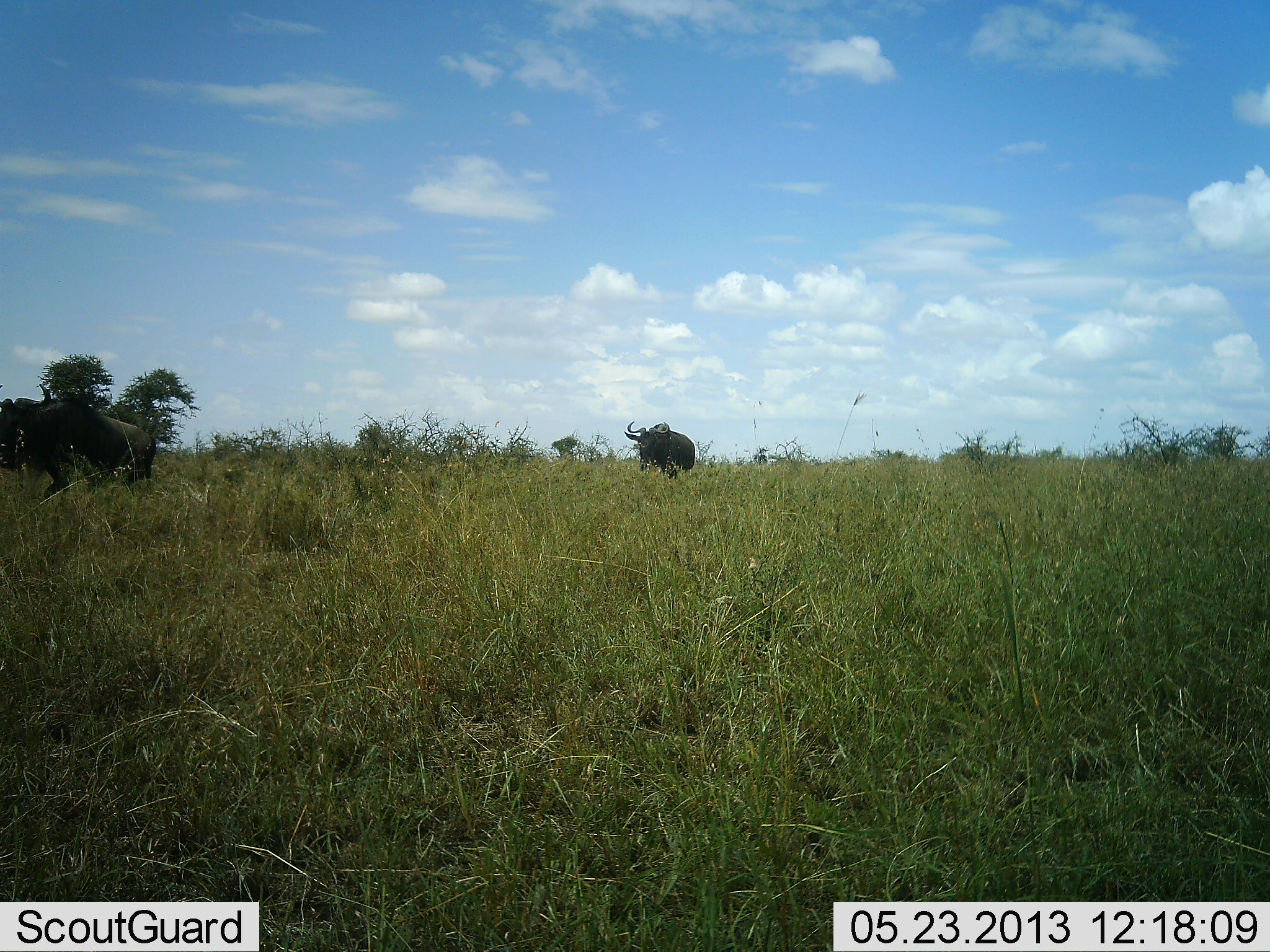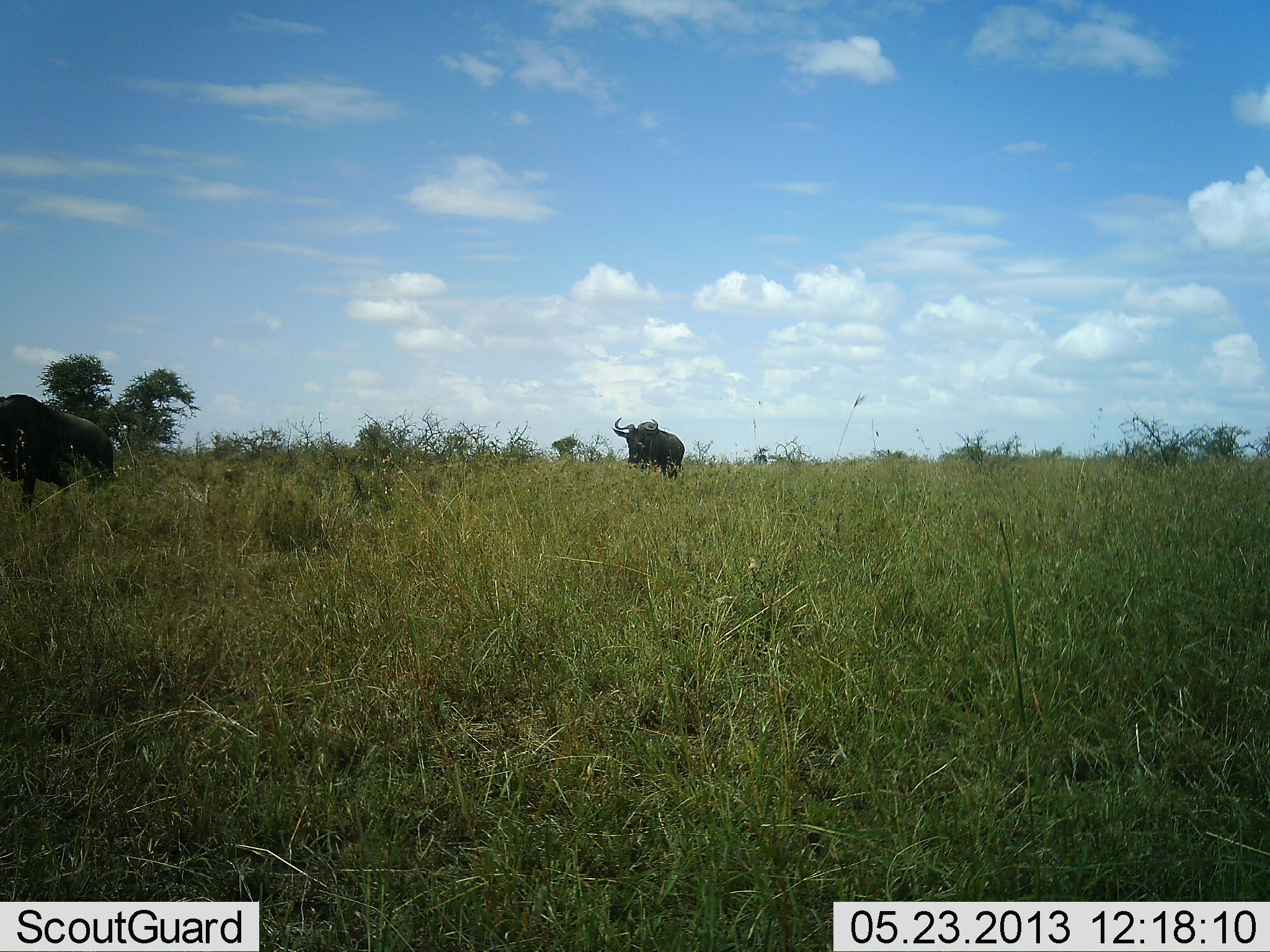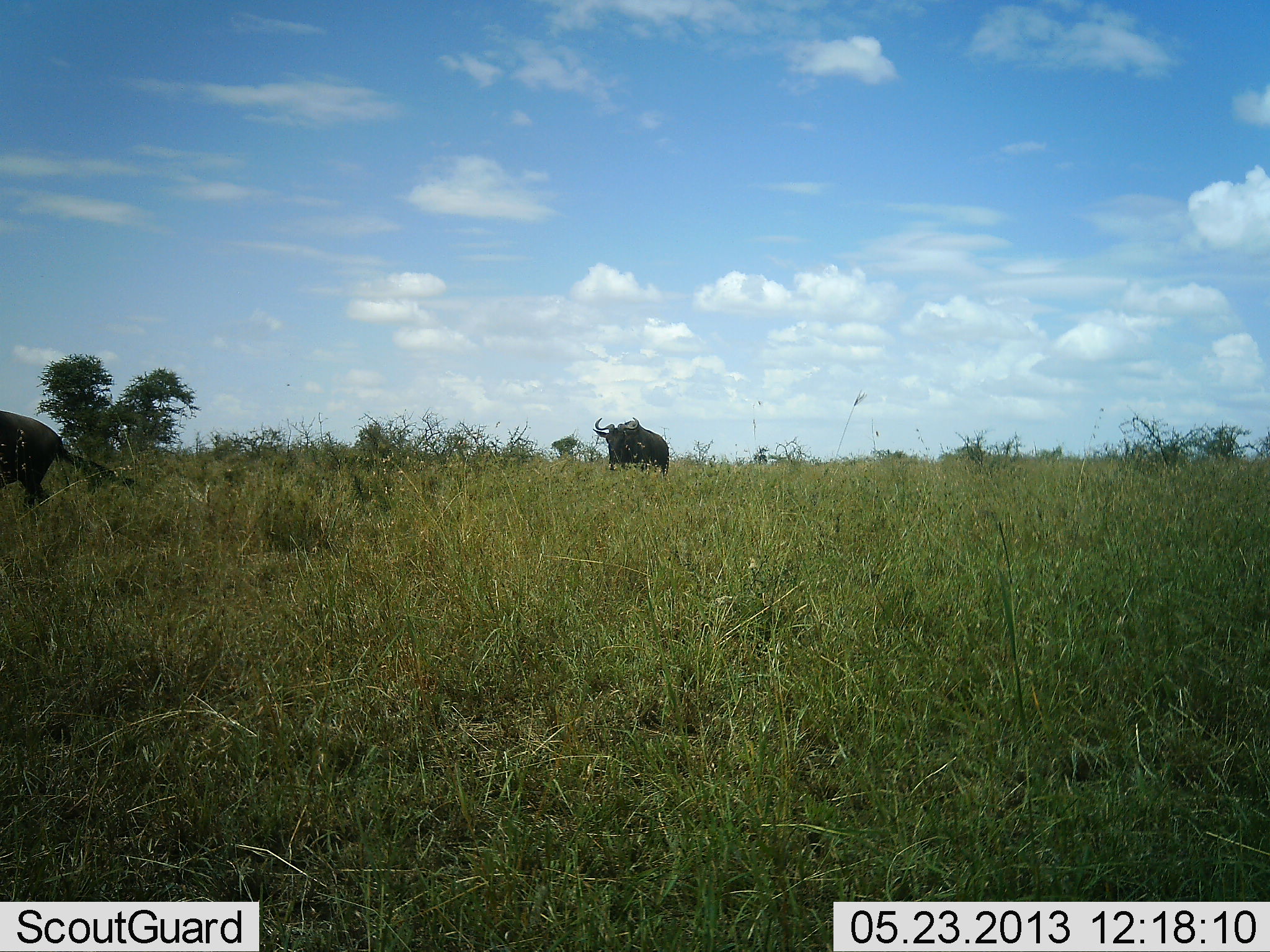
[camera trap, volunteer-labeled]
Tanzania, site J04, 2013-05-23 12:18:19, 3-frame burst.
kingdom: Animalia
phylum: Chordata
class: Mammalia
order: Artiodactyla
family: Bovidae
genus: Connochaetes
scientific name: Connochaetes taurinus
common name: blue wildebeest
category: wildebeest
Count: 2.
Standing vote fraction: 5%.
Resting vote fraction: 0%.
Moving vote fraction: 95%.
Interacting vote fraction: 0%.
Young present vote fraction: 0%.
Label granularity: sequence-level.